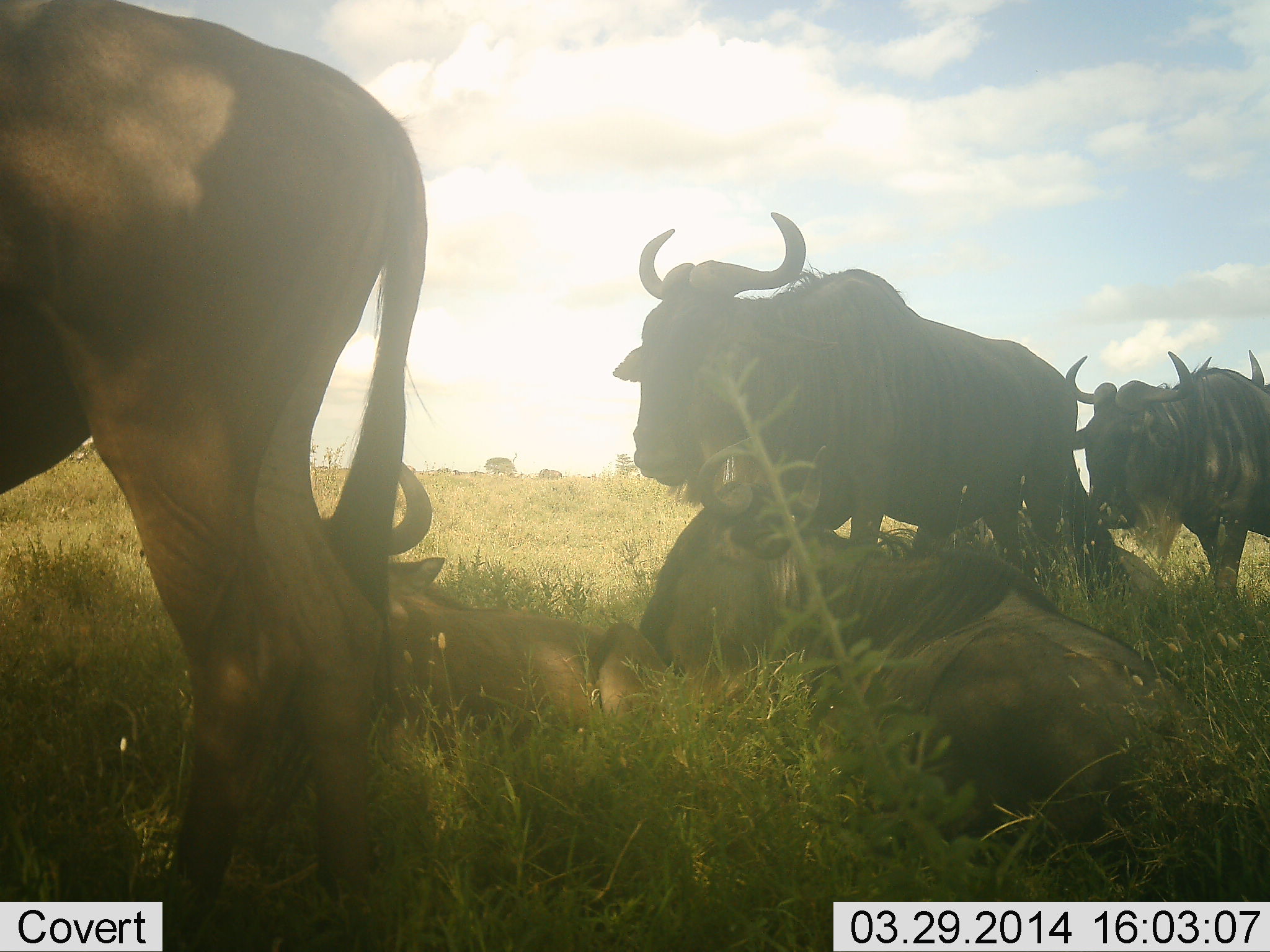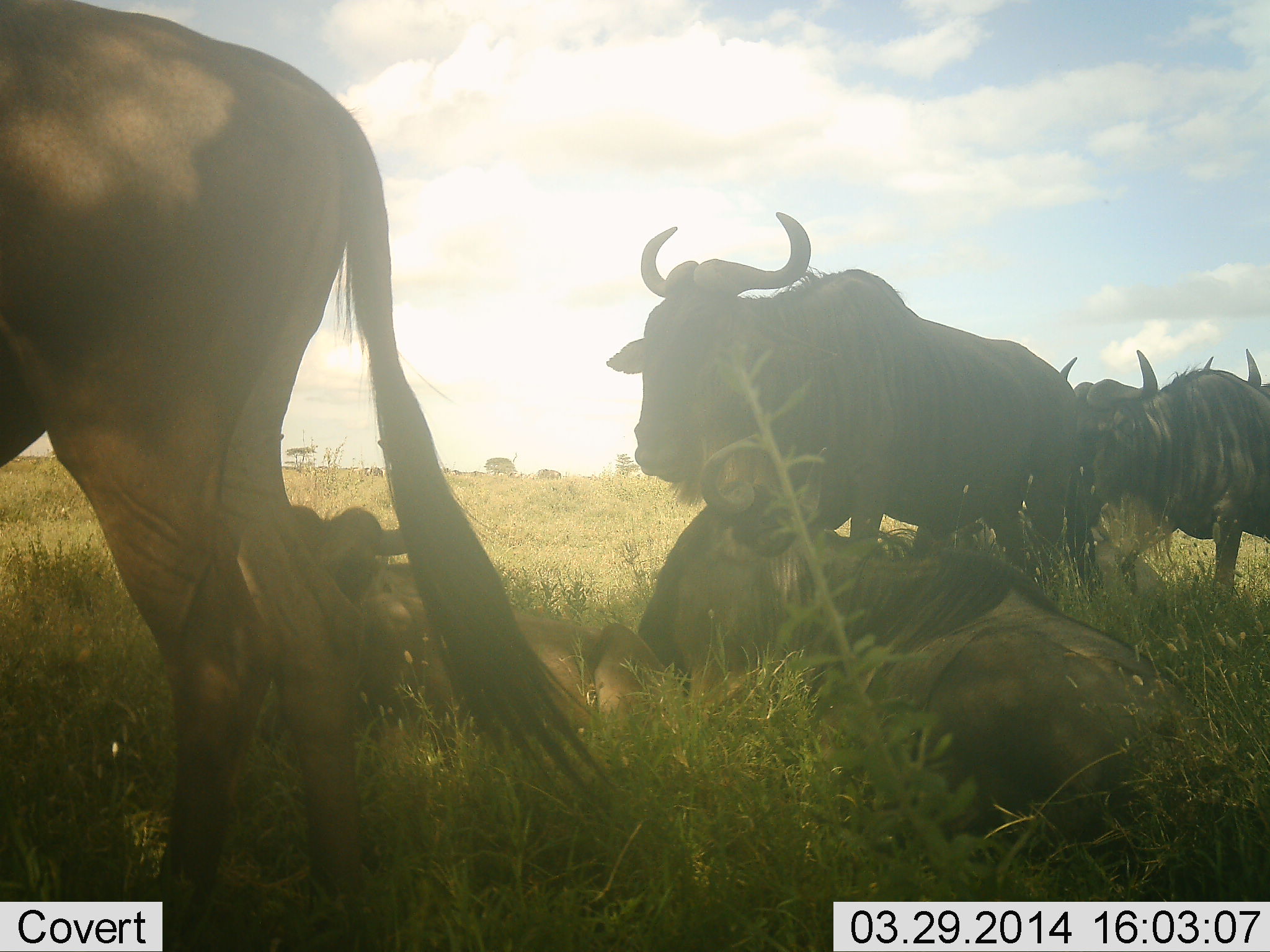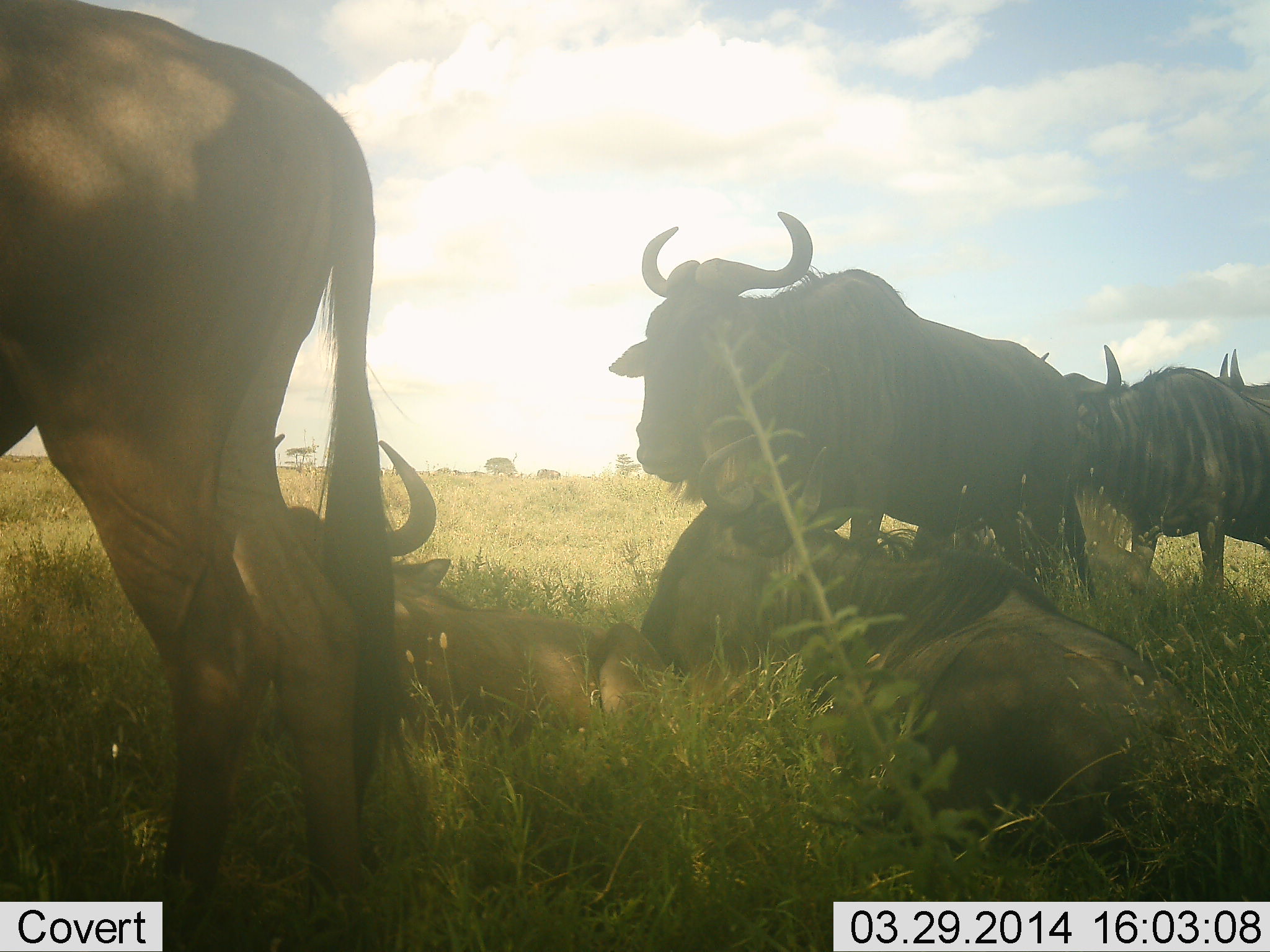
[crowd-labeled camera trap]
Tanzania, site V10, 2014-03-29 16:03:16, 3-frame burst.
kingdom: Animalia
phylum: Chordata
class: Mammalia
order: Artiodactyla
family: Bovidae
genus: Connochaetes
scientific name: Connochaetes taurinus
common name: blue wildebeest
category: wildebeest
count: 7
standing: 80%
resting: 100%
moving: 20%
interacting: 20%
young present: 0%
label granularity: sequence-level